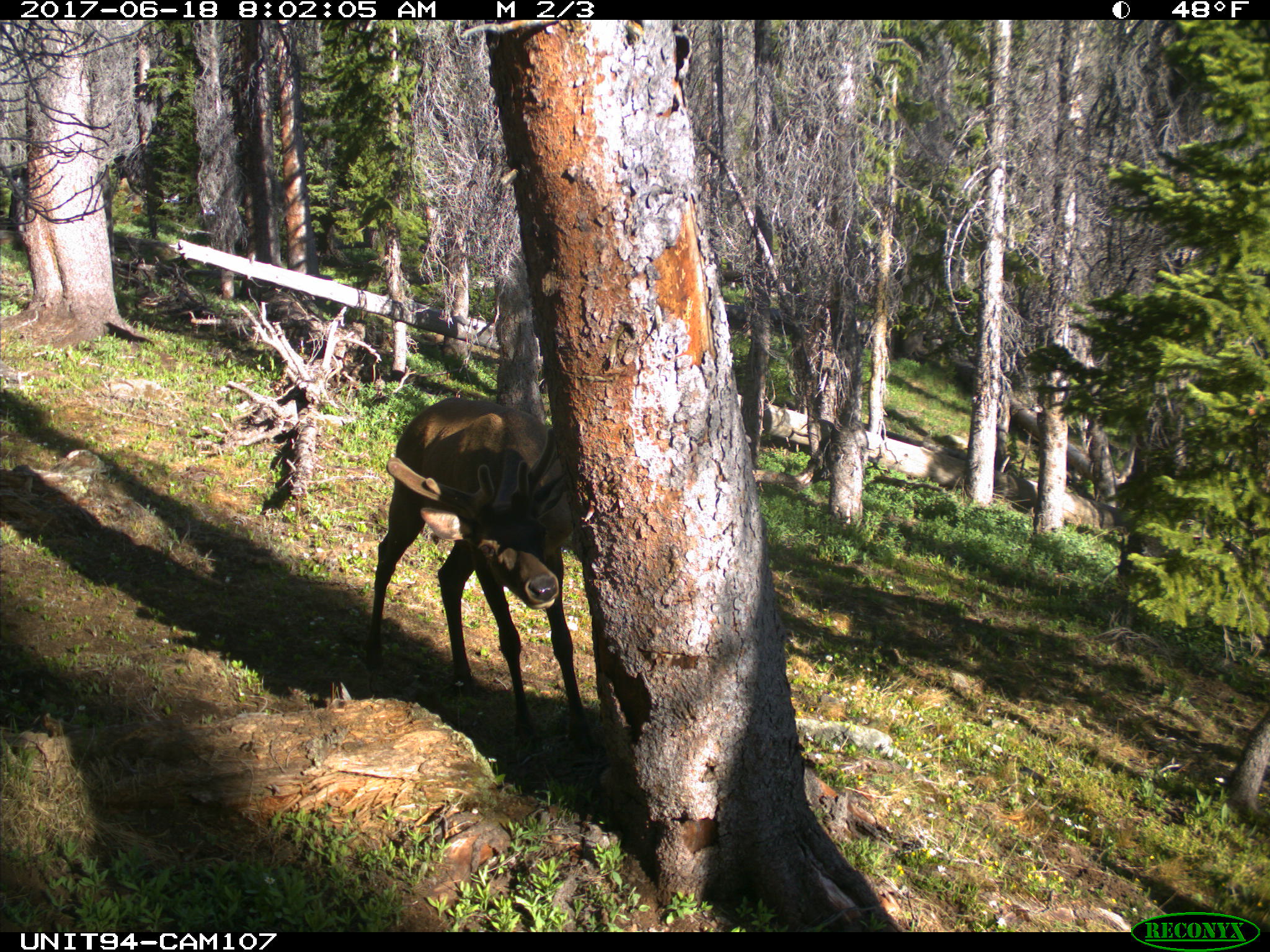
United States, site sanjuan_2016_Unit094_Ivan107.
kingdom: Animalia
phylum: Chordata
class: Mammalia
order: Artiodactyla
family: Cervidae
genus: Cervus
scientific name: Cervus elaphus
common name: red deer